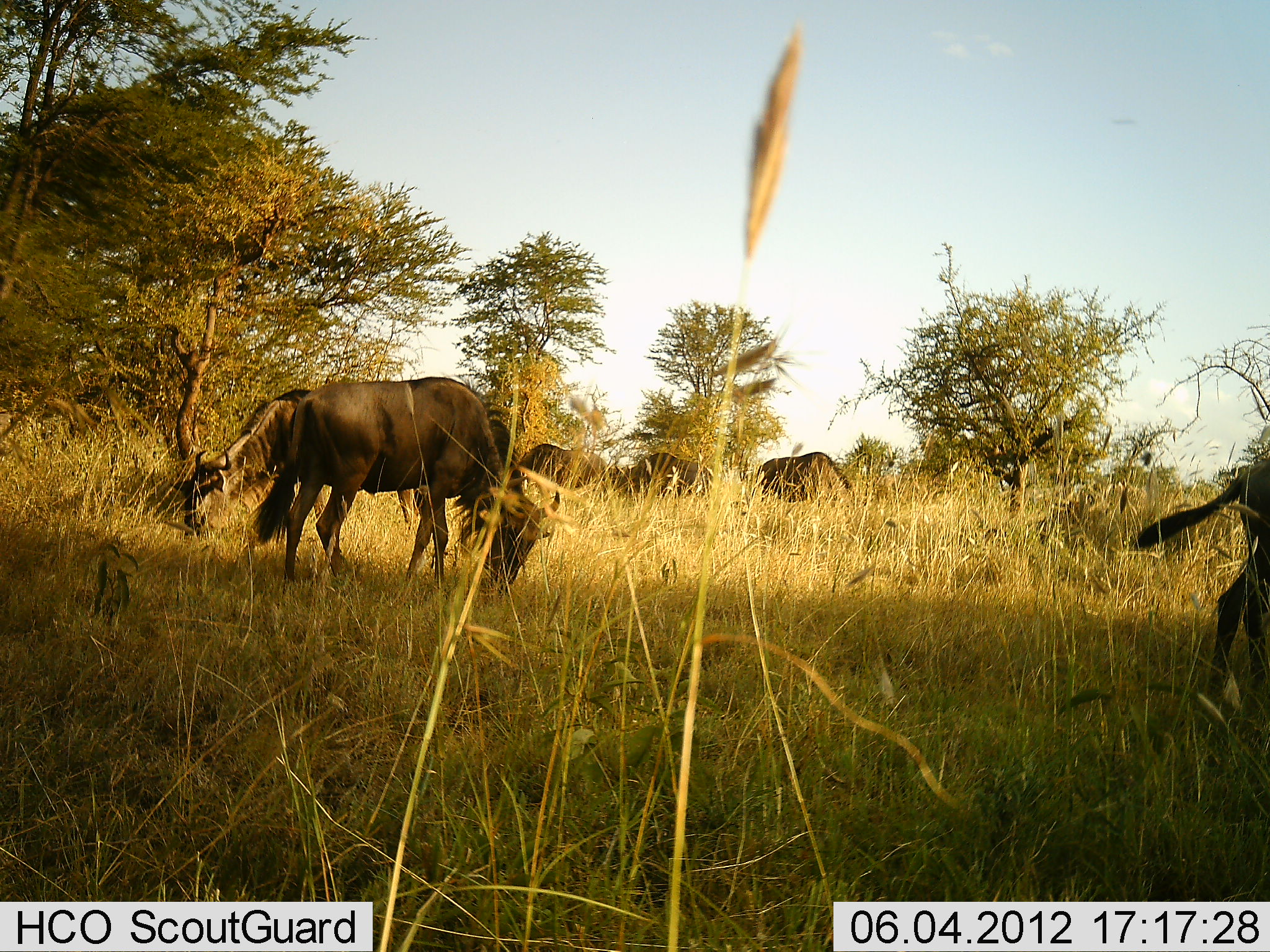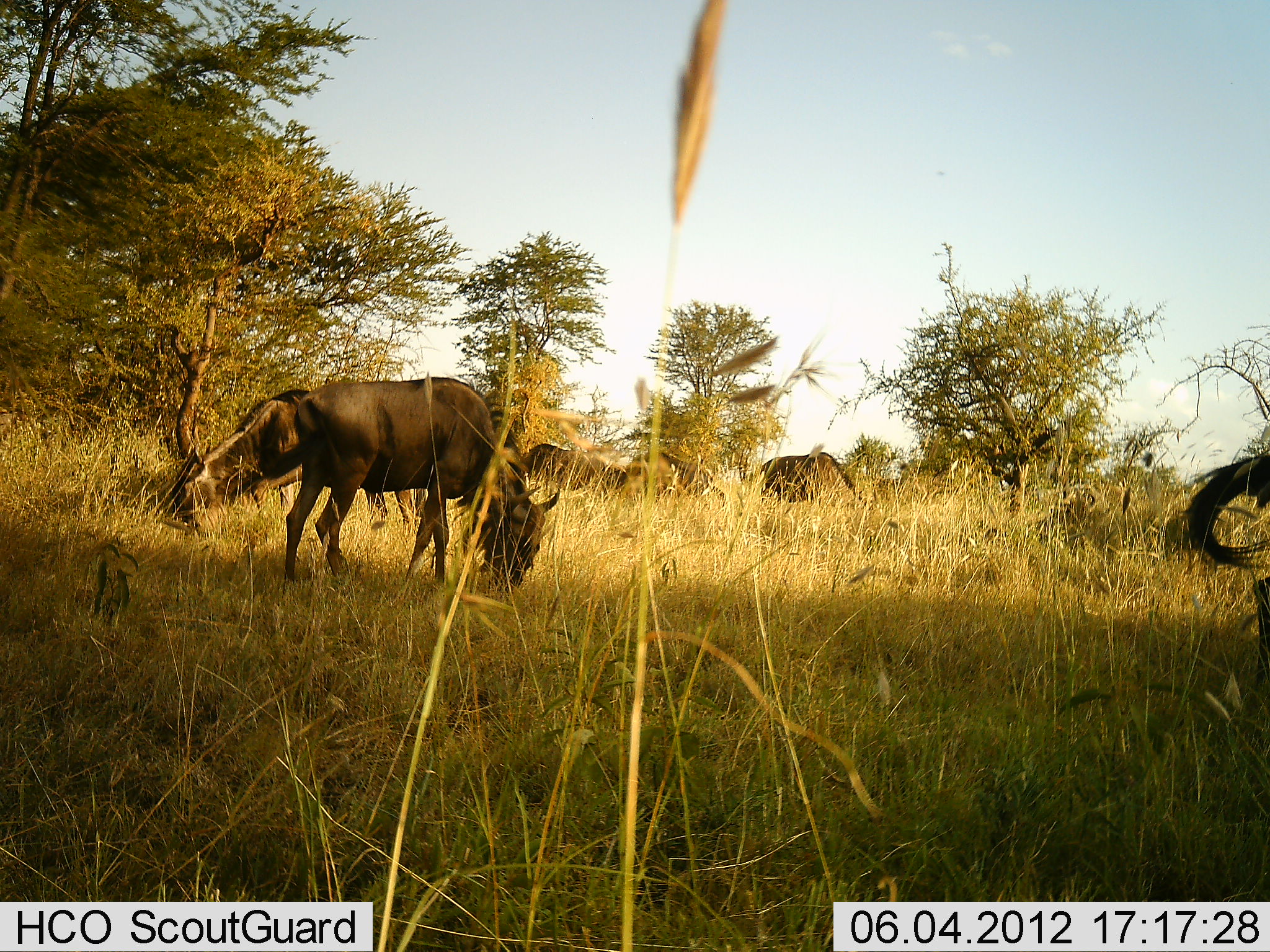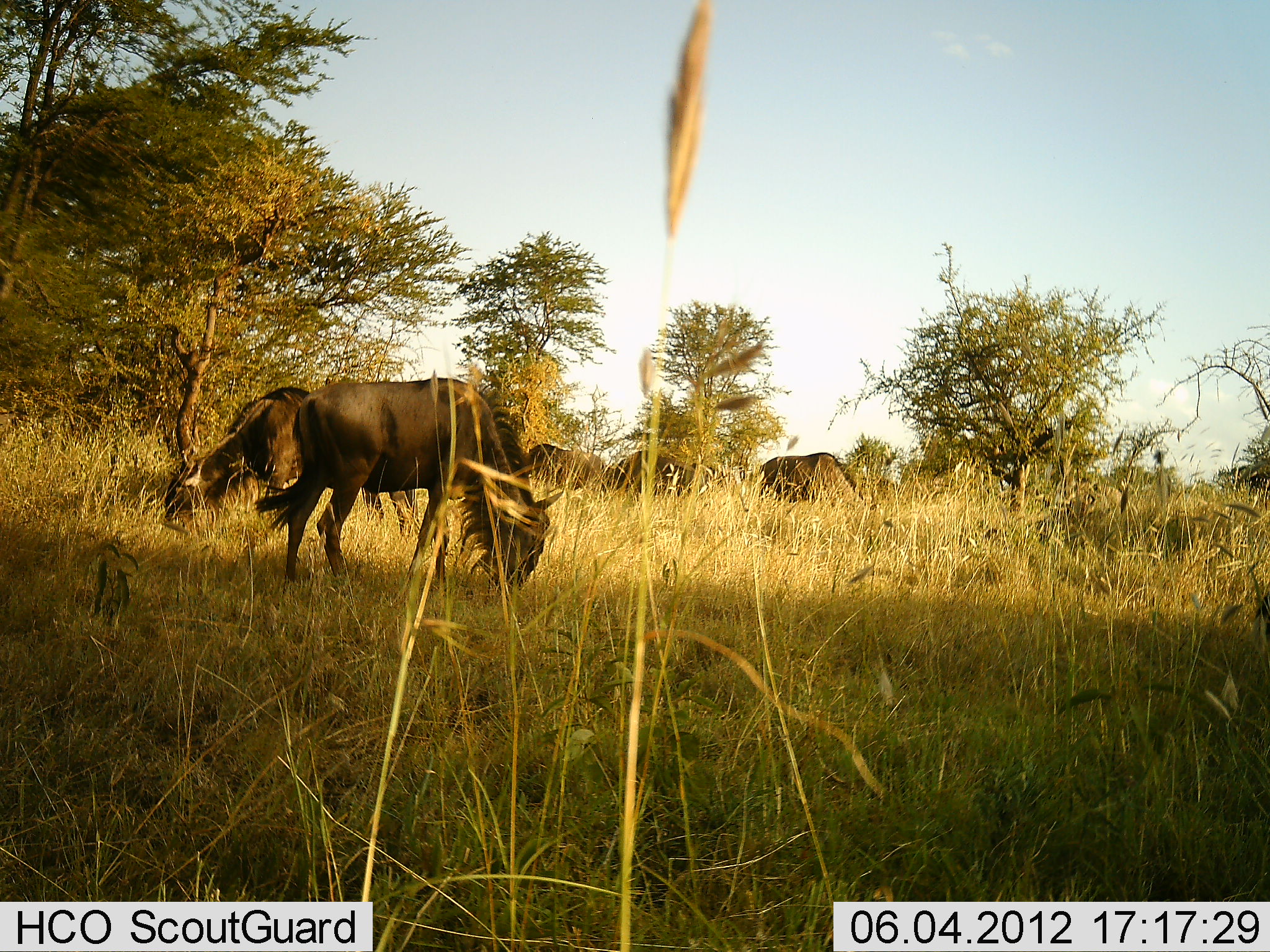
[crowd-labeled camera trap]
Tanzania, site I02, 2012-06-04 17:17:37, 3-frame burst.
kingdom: Animalia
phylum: Chordata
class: Mammalia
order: Artiodactyla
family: Bovidae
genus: Connochaetes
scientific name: Connochaetes taurinus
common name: blue wildebeest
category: wildebeest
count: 6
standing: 10%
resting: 0%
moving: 10%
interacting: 0%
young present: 0%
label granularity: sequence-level